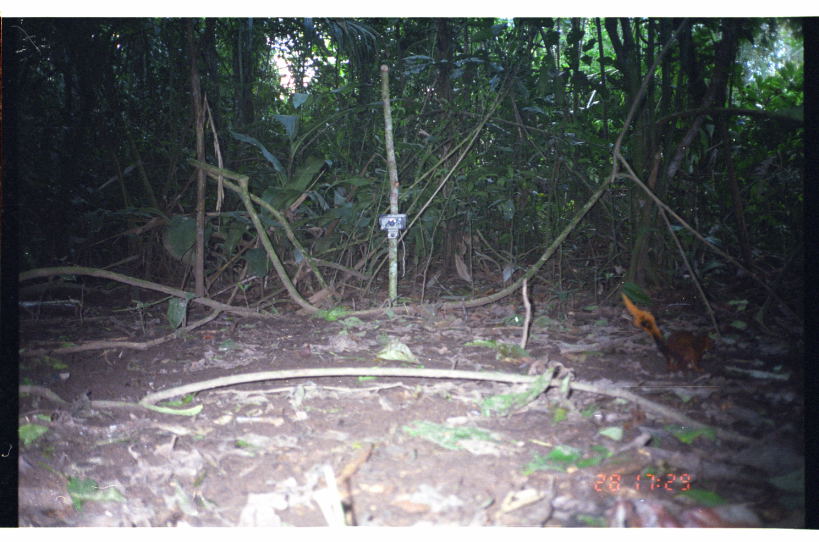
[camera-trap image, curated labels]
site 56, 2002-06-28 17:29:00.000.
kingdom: Animalia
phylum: Chordata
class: Mammalia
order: Rodentia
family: Sciuridae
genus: Sciurus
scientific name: Sciurus spadiceus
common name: southern amazon red squirrel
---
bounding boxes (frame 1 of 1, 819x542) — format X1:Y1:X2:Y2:
sciurus spadiceus: 619:290:716:377